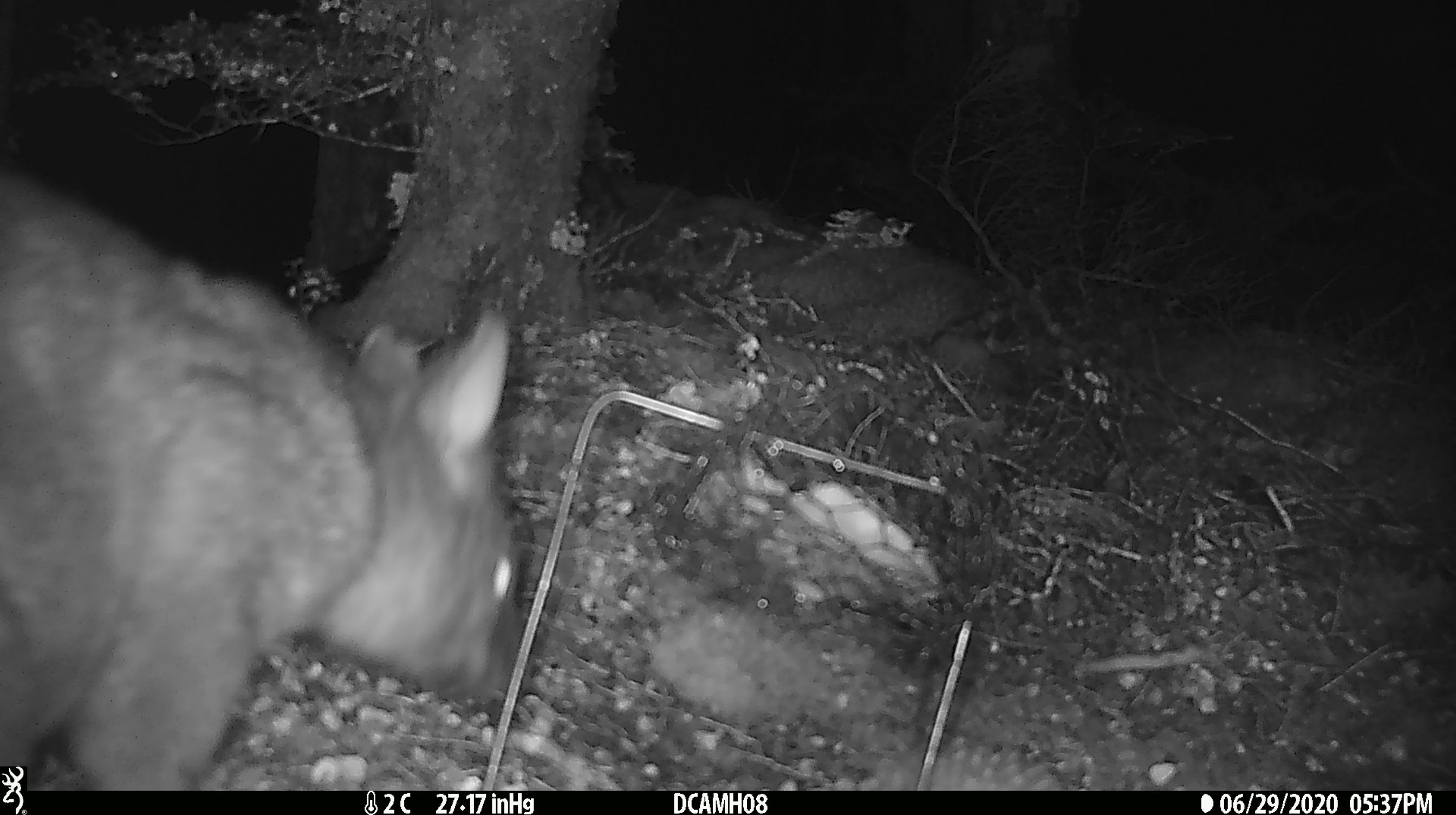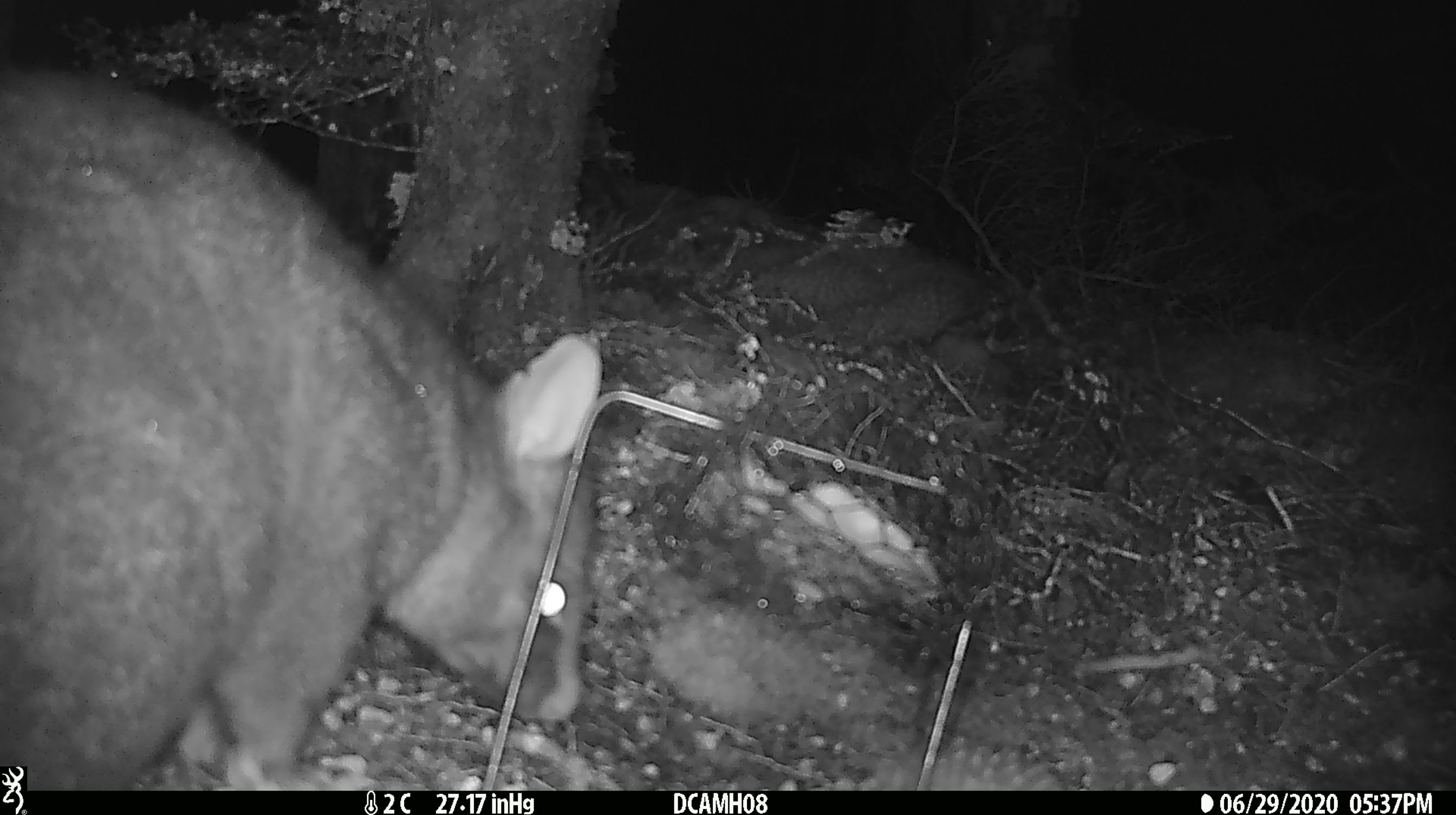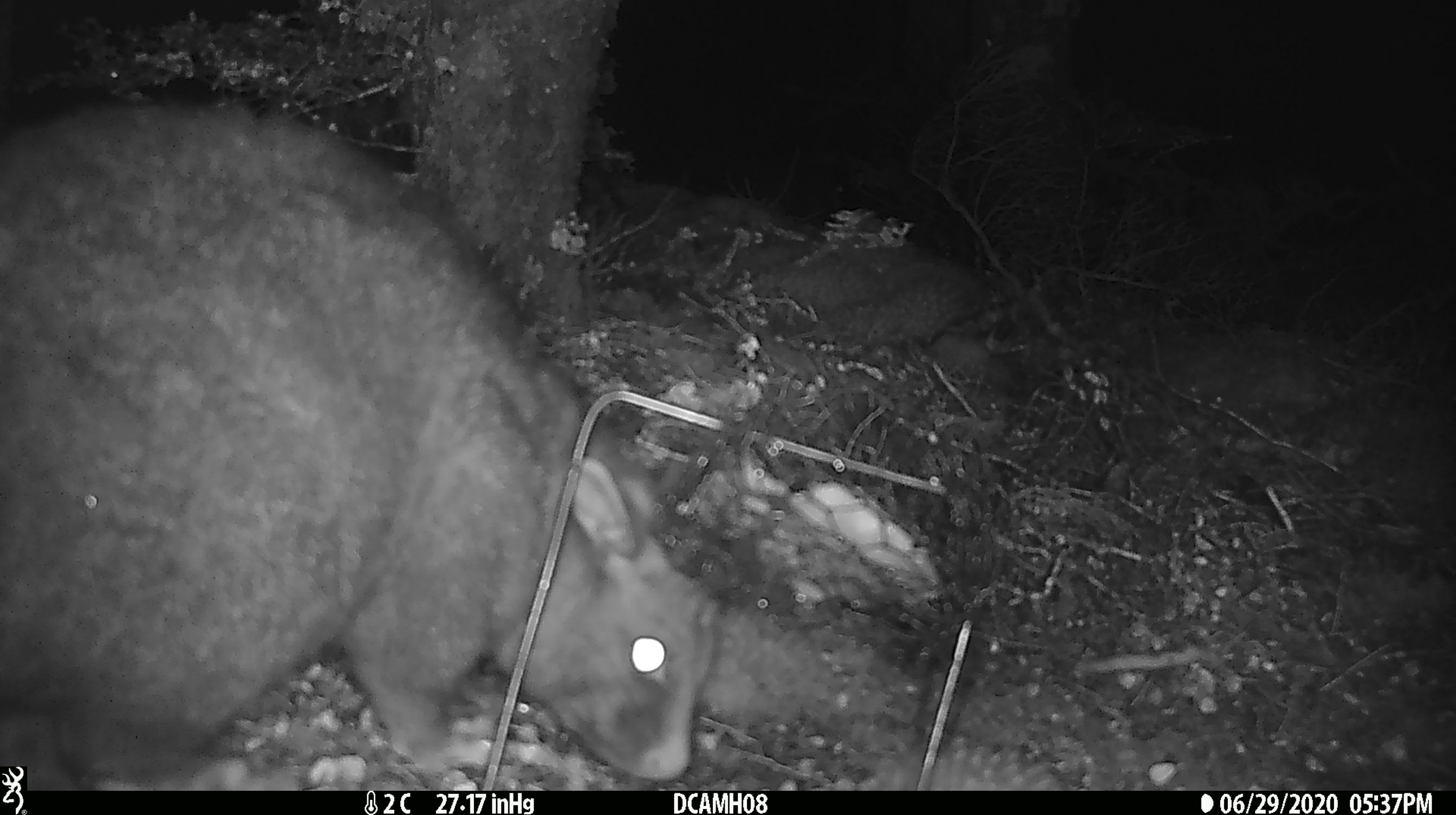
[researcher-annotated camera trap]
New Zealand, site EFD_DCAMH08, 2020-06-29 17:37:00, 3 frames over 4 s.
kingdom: Animalia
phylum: Chordata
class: Mammalia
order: Diprotodontia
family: Phalangeridae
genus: Trichosurus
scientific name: Trichosurus vulpecula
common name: common brushtail possum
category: possum